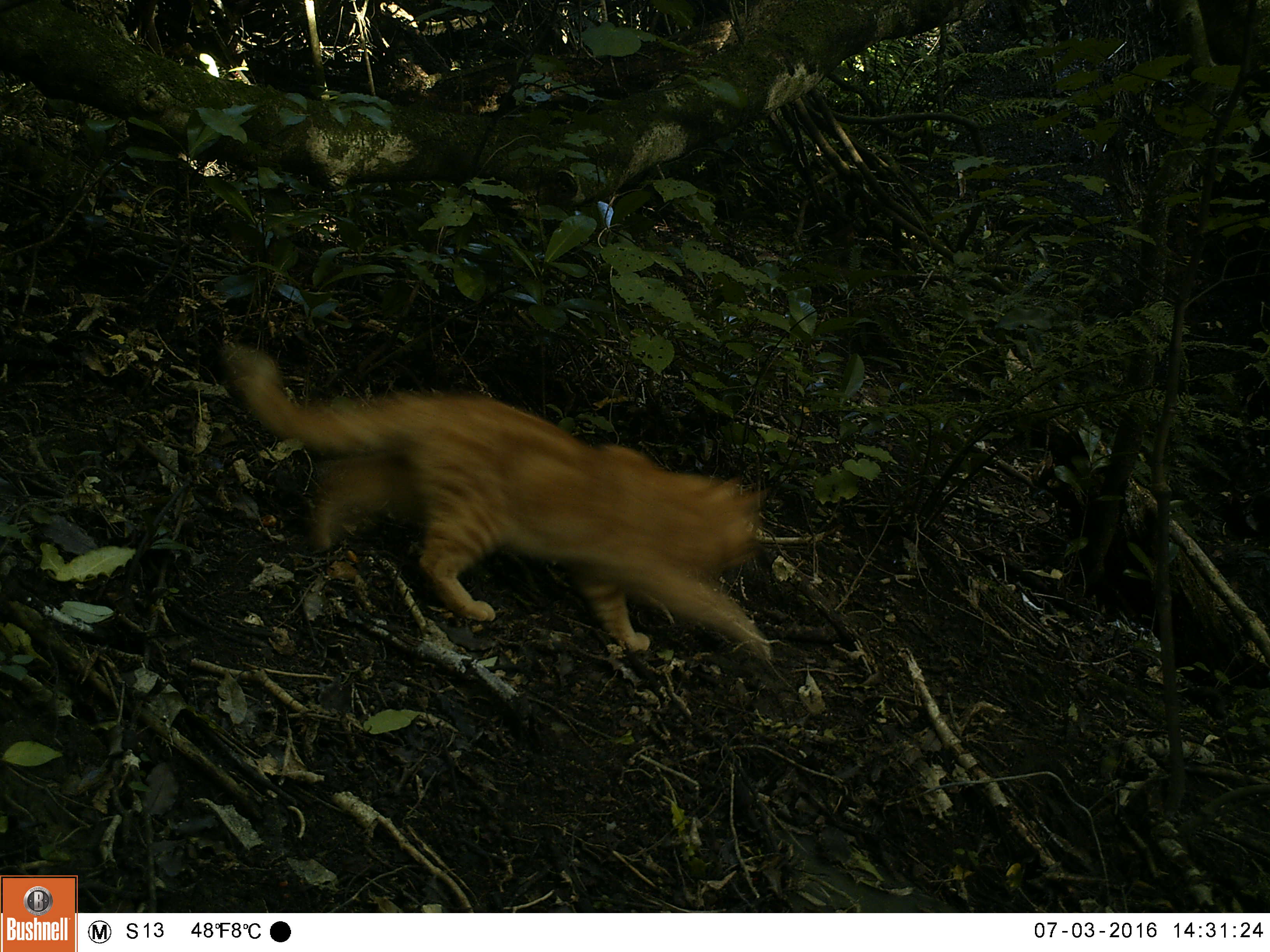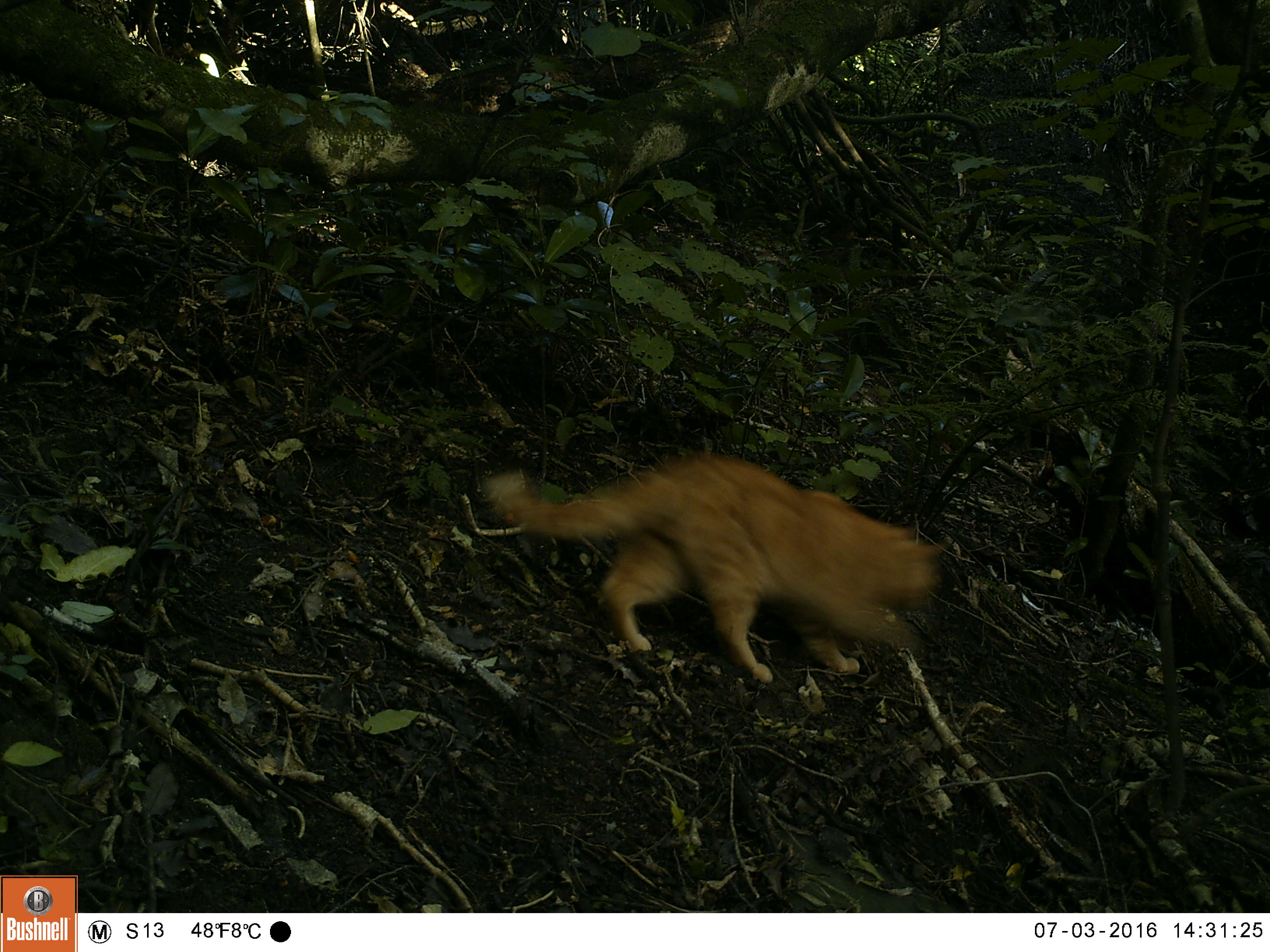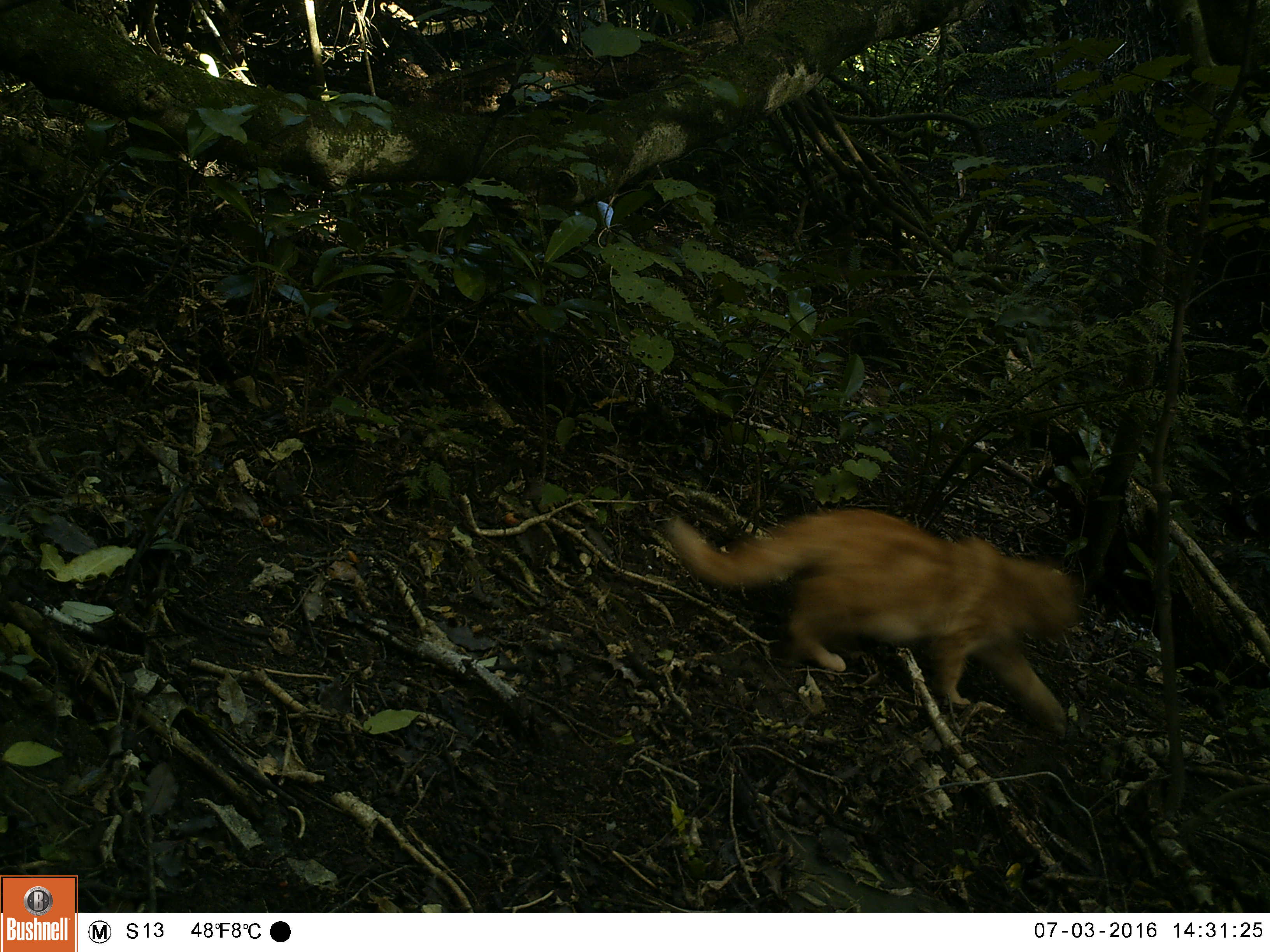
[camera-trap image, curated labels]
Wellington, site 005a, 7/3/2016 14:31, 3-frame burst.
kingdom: Animalia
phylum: Chordata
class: Mammalia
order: Carnivora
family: Felidae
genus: Felis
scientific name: Felis catus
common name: cat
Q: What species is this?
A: Cat (Felis catus).